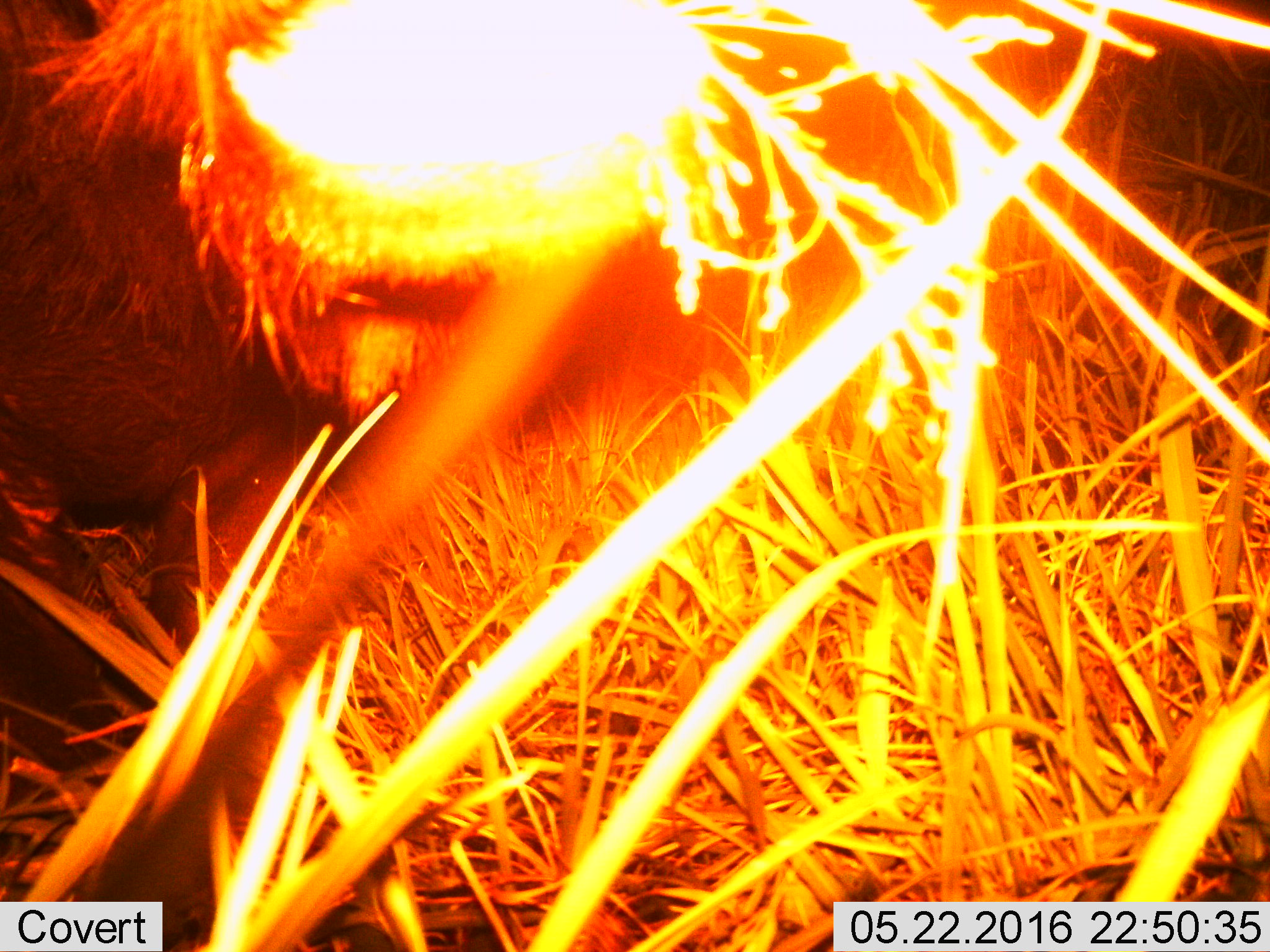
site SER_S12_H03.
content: unidentified animal